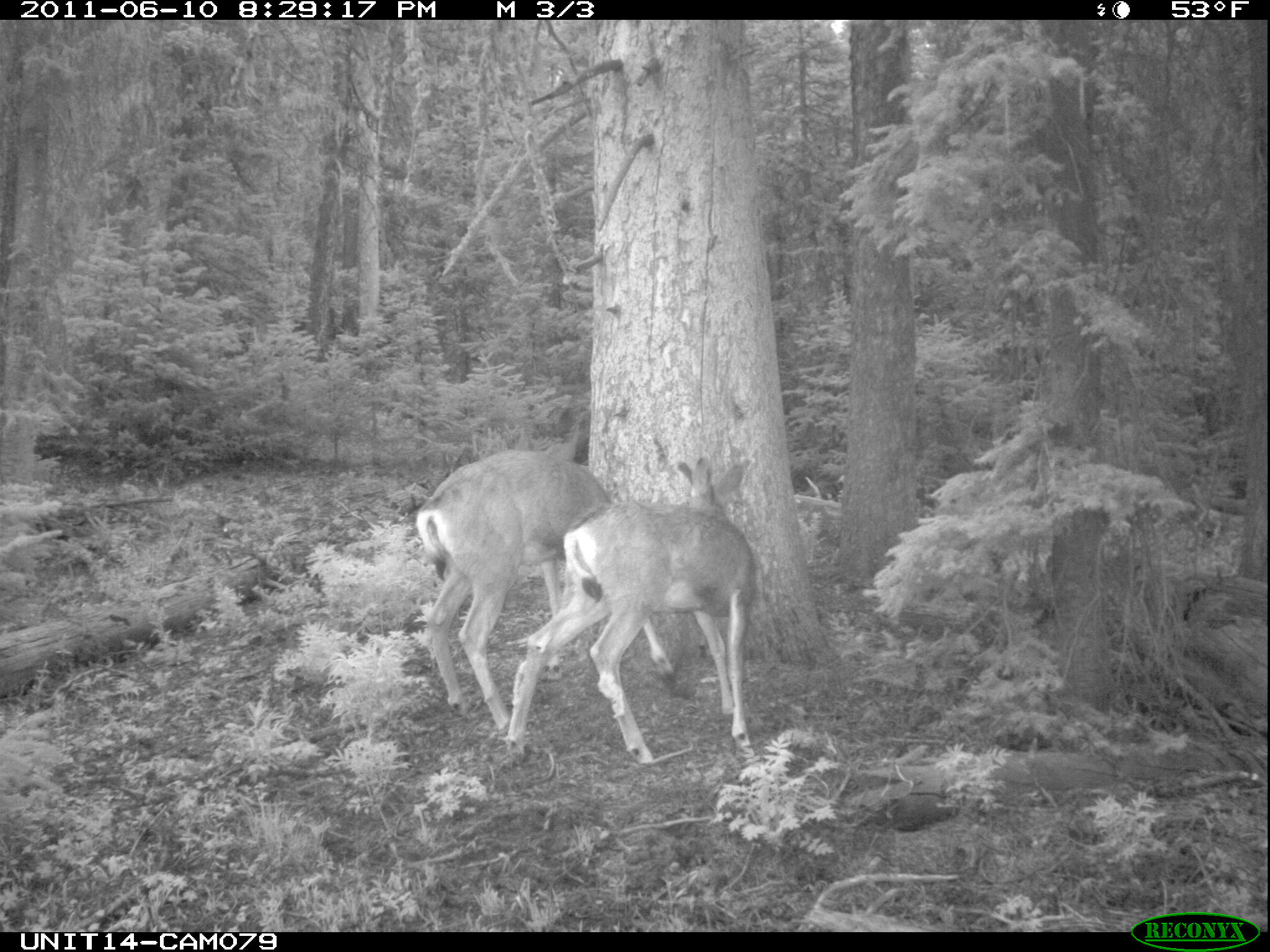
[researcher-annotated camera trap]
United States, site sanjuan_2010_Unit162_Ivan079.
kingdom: Animalia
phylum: Chordata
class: Mammalia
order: Artiodactyla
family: Cervidae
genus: Odocoileus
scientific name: Odocoileus hemionus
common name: mule deer